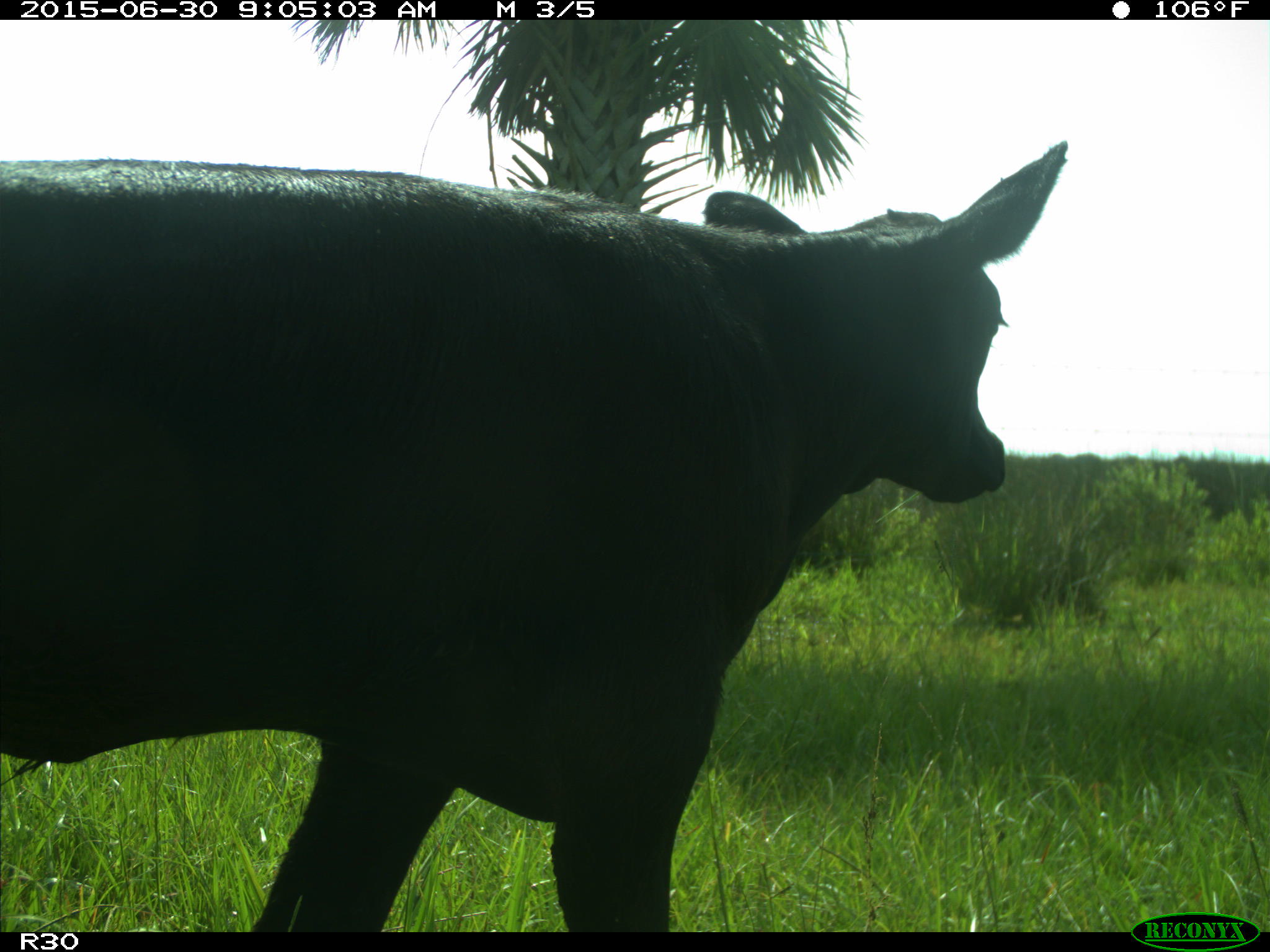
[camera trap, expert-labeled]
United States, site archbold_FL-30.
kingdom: Animalia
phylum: Chordata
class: Mammalia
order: Artiodactyla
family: Bovidae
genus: Bos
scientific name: Bos taurus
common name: domestic cow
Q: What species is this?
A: Bos taurus (domestic cow).